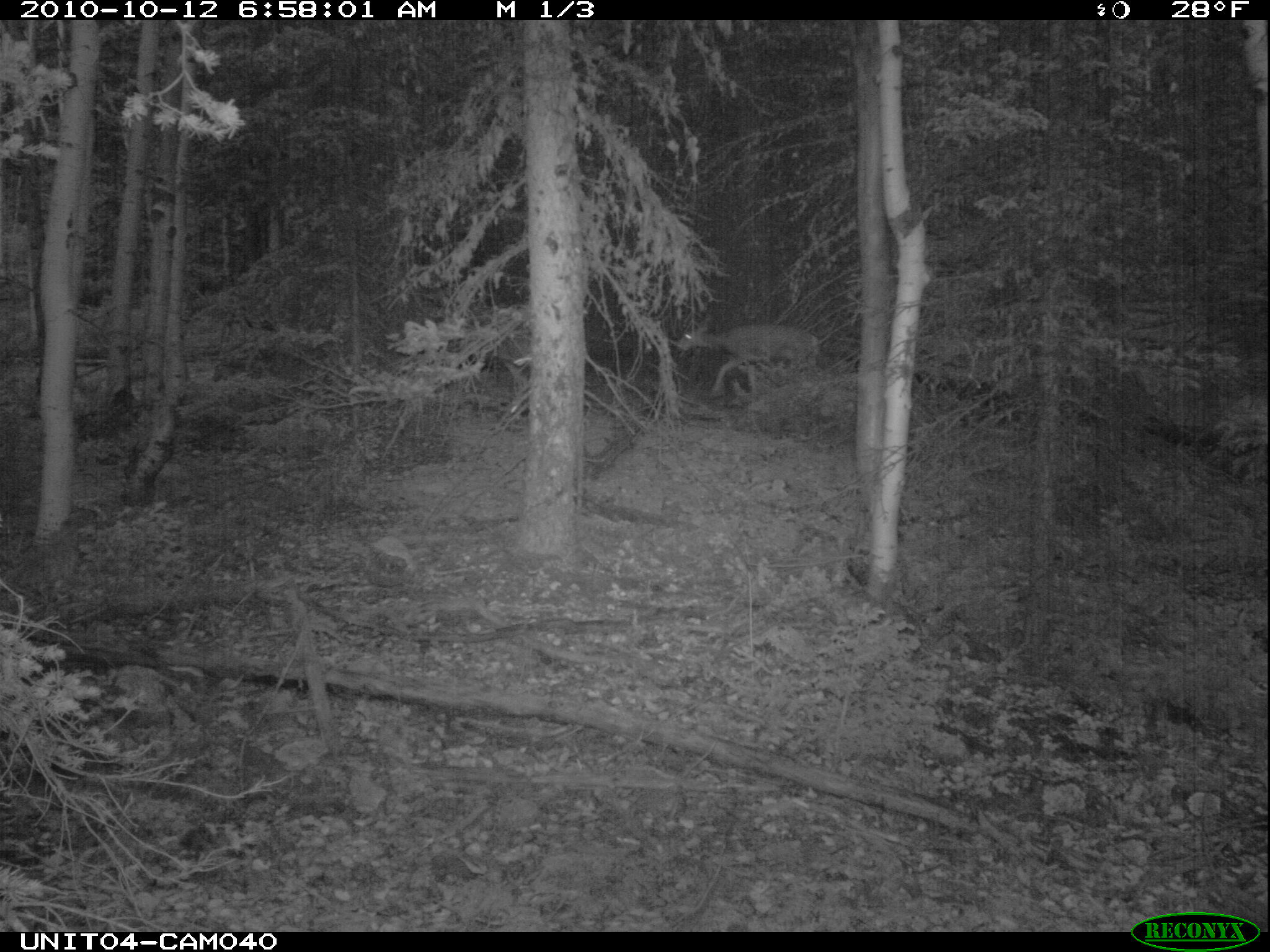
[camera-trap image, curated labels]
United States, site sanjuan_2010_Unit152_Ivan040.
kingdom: Animalia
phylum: Chordata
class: Mammalia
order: Artiodactyla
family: Cervidae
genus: Odocoileus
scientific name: Odocoileus hemionus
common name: mule deer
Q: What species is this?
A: Odocoileus hemionus (mule deer).